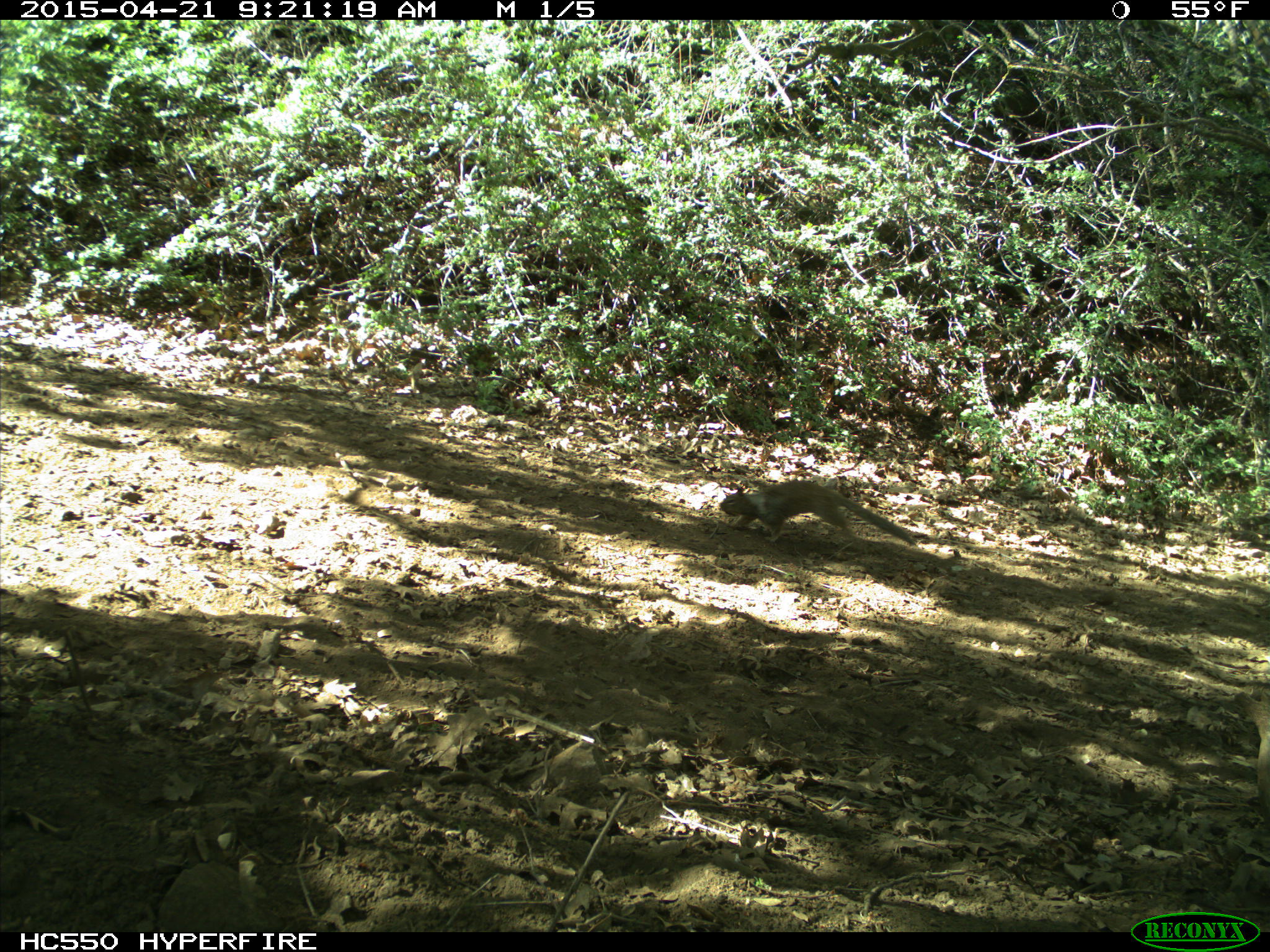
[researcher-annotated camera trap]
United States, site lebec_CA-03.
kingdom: Animalia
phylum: Chordata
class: Mammalia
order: Rodentia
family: Sciuridae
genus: Otospermophilus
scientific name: Otospermophilus beecheyi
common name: california ground squirrel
Otospermophilus beecheyi (california ground squirrel).